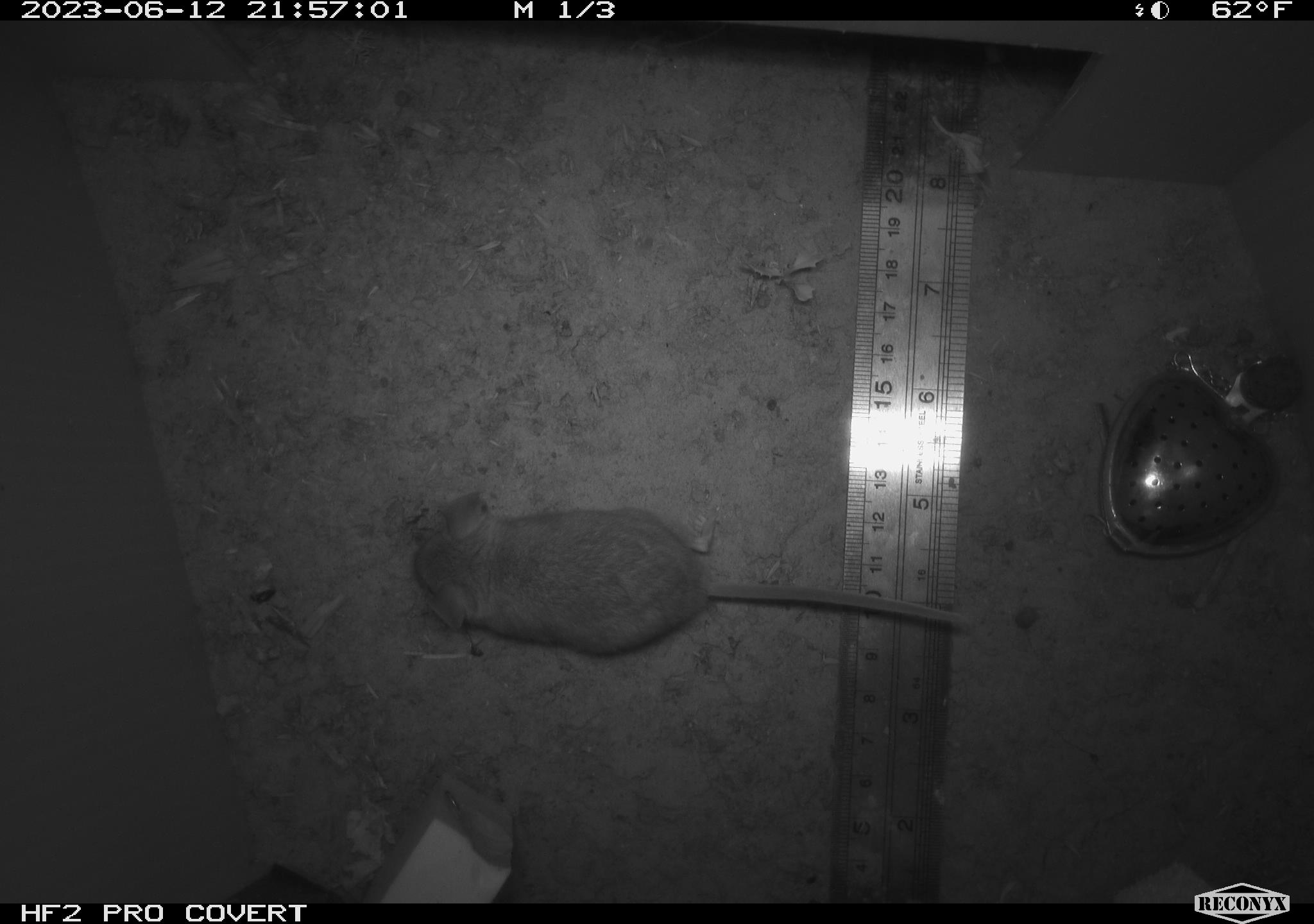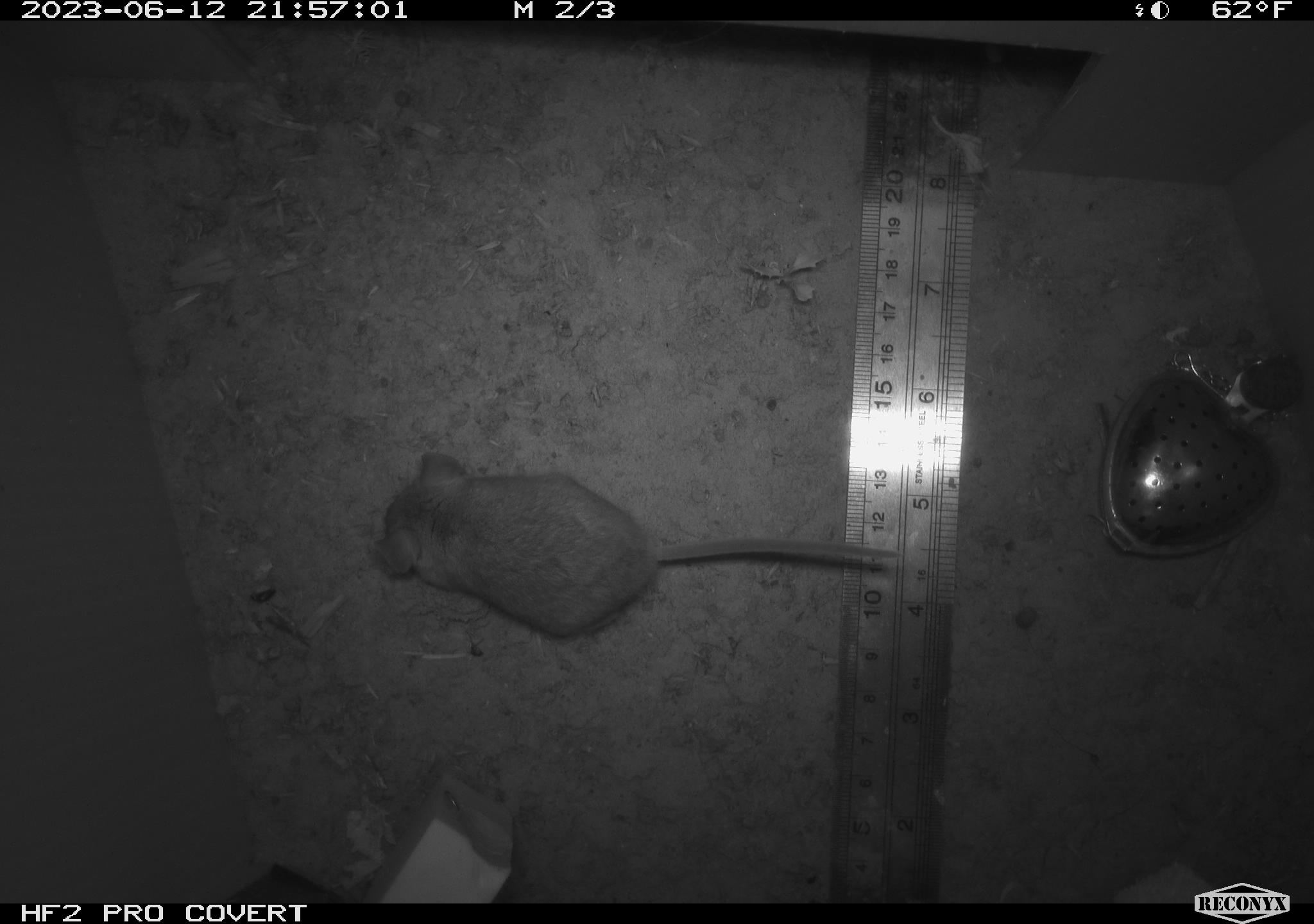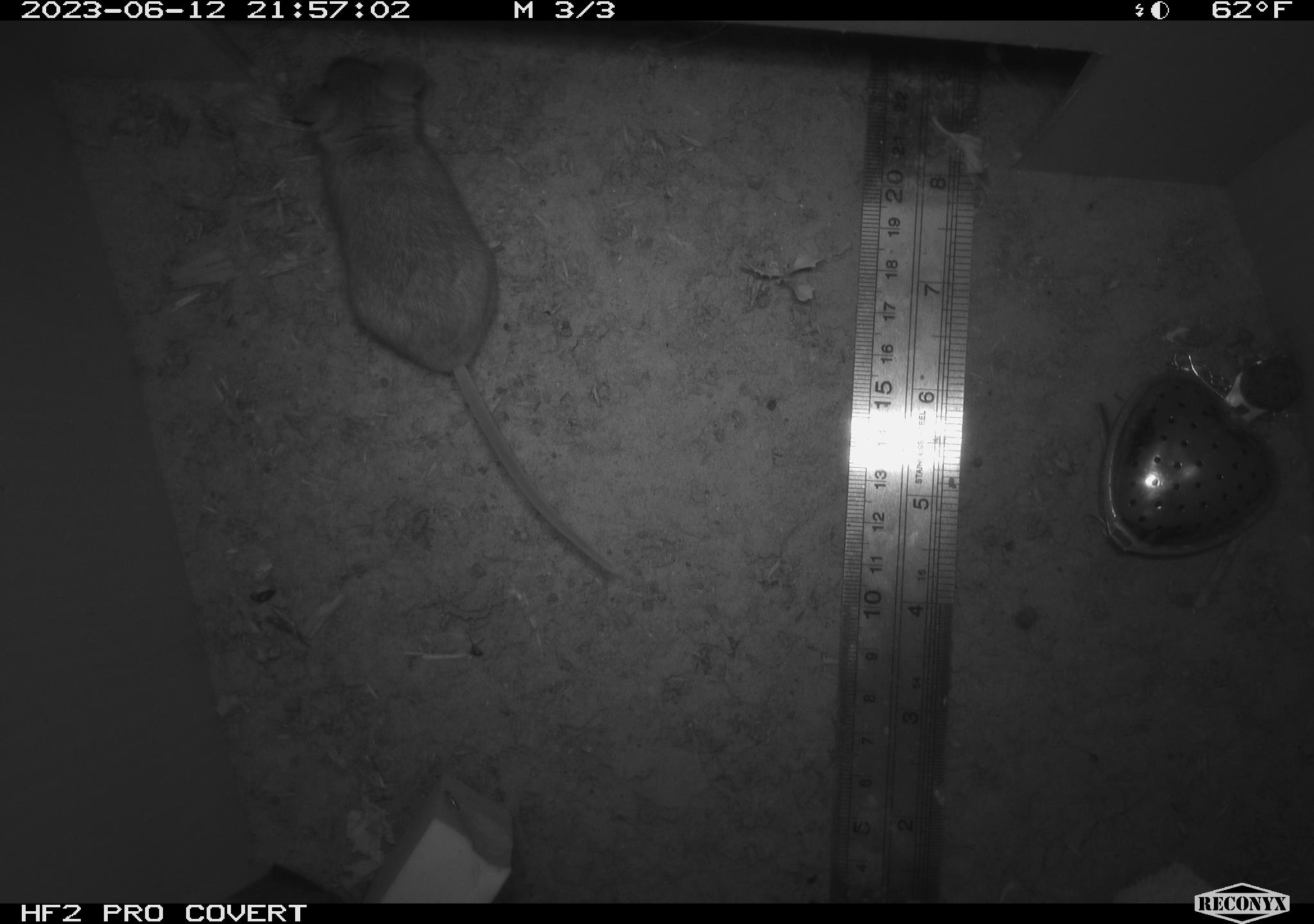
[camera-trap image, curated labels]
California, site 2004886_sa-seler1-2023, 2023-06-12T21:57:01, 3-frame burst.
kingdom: Animalia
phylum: Chordata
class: Mammalia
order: Rodentia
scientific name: Rodentia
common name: mouse species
Mouse species (Rodentia).